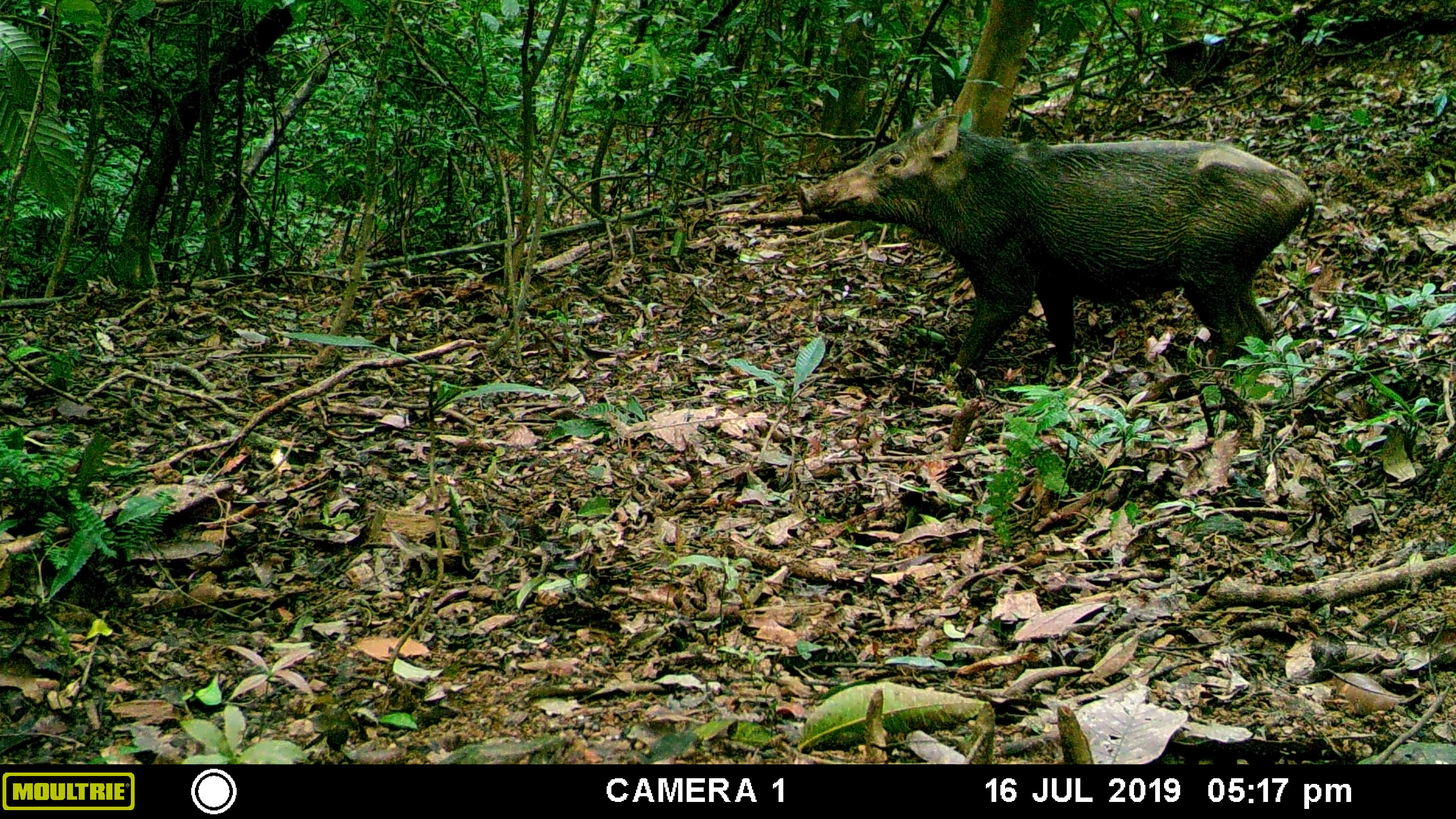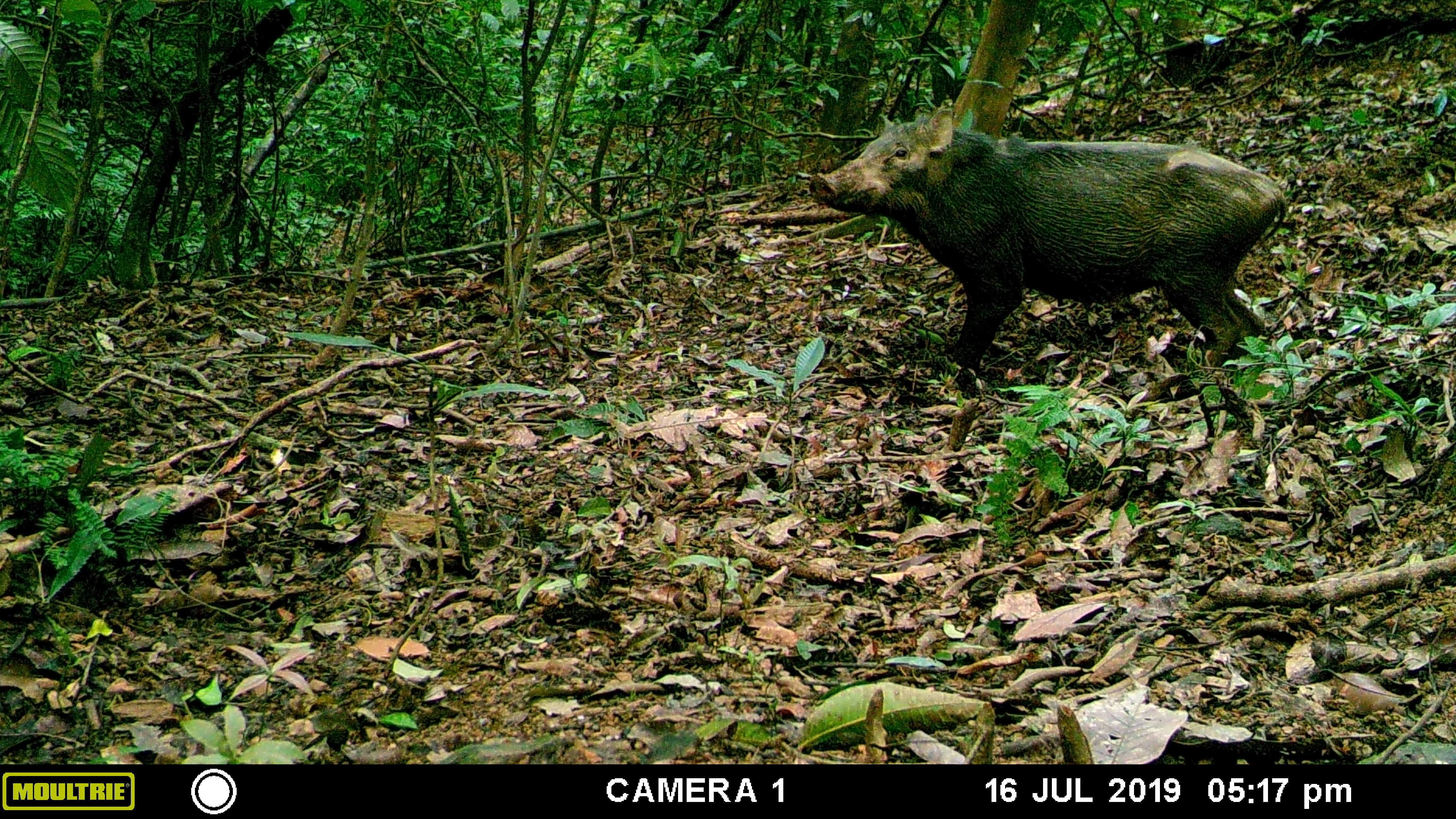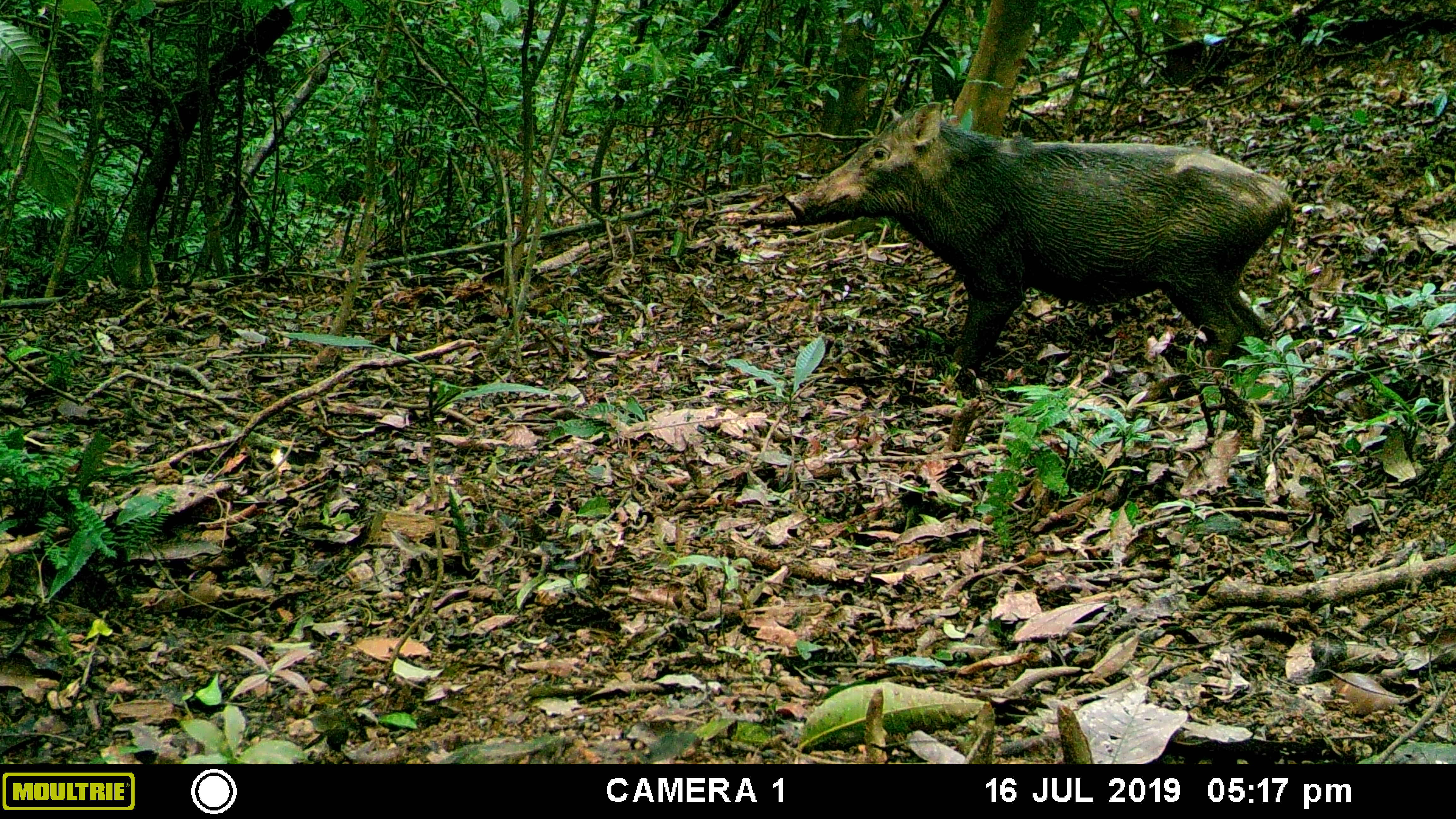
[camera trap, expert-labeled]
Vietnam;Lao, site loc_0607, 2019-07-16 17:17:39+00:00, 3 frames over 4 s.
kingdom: Animalia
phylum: Chordata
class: Mammalia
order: Artiodactyla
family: Suidae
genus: Sus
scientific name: Sus scrofa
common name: eurasian wild pig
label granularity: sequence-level